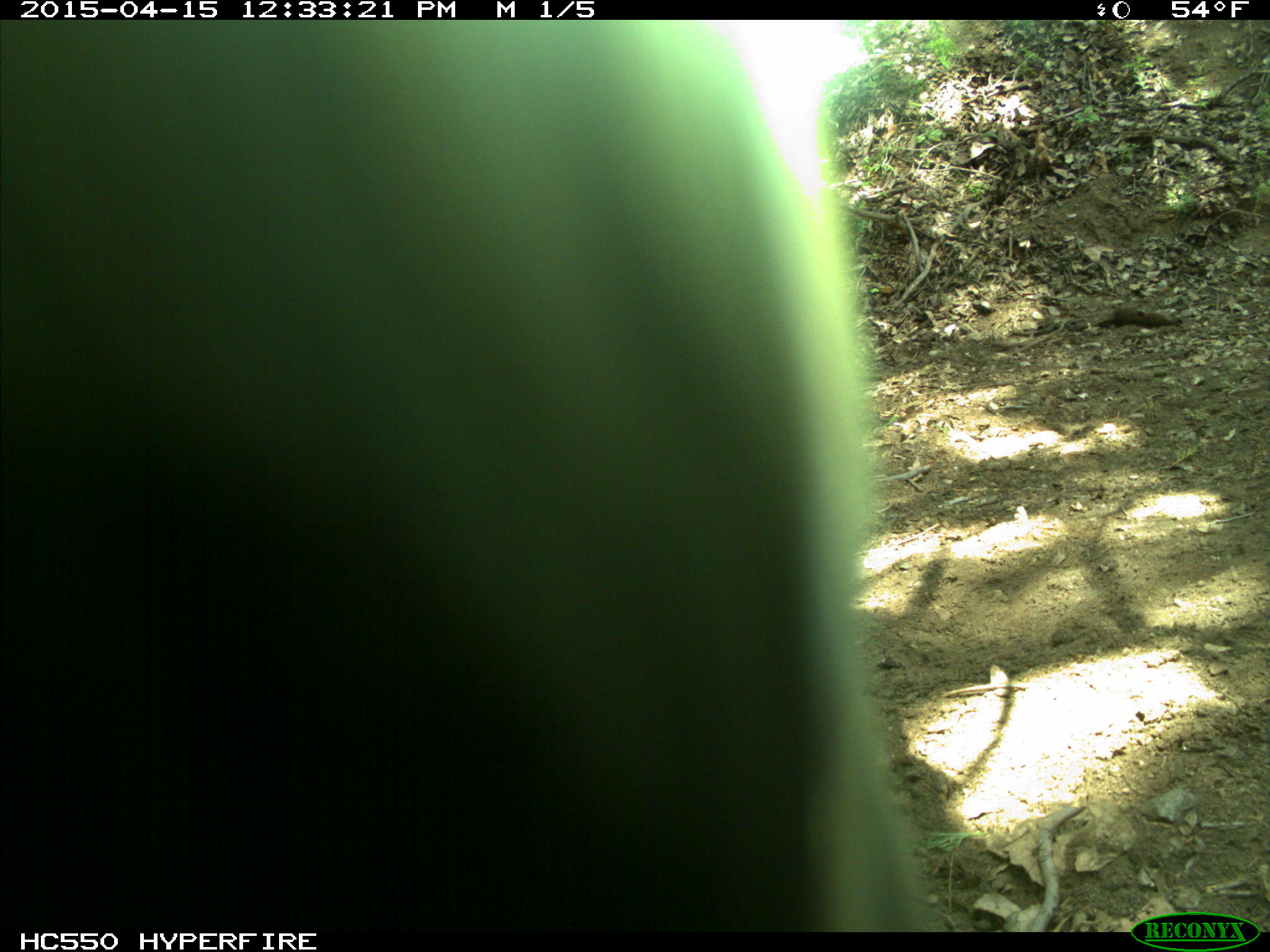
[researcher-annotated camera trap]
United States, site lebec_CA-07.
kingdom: Animalia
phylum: Chordata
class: Mammalia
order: Artiodactyla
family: Bovidae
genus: Bos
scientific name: Bos taurus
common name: domestic cow